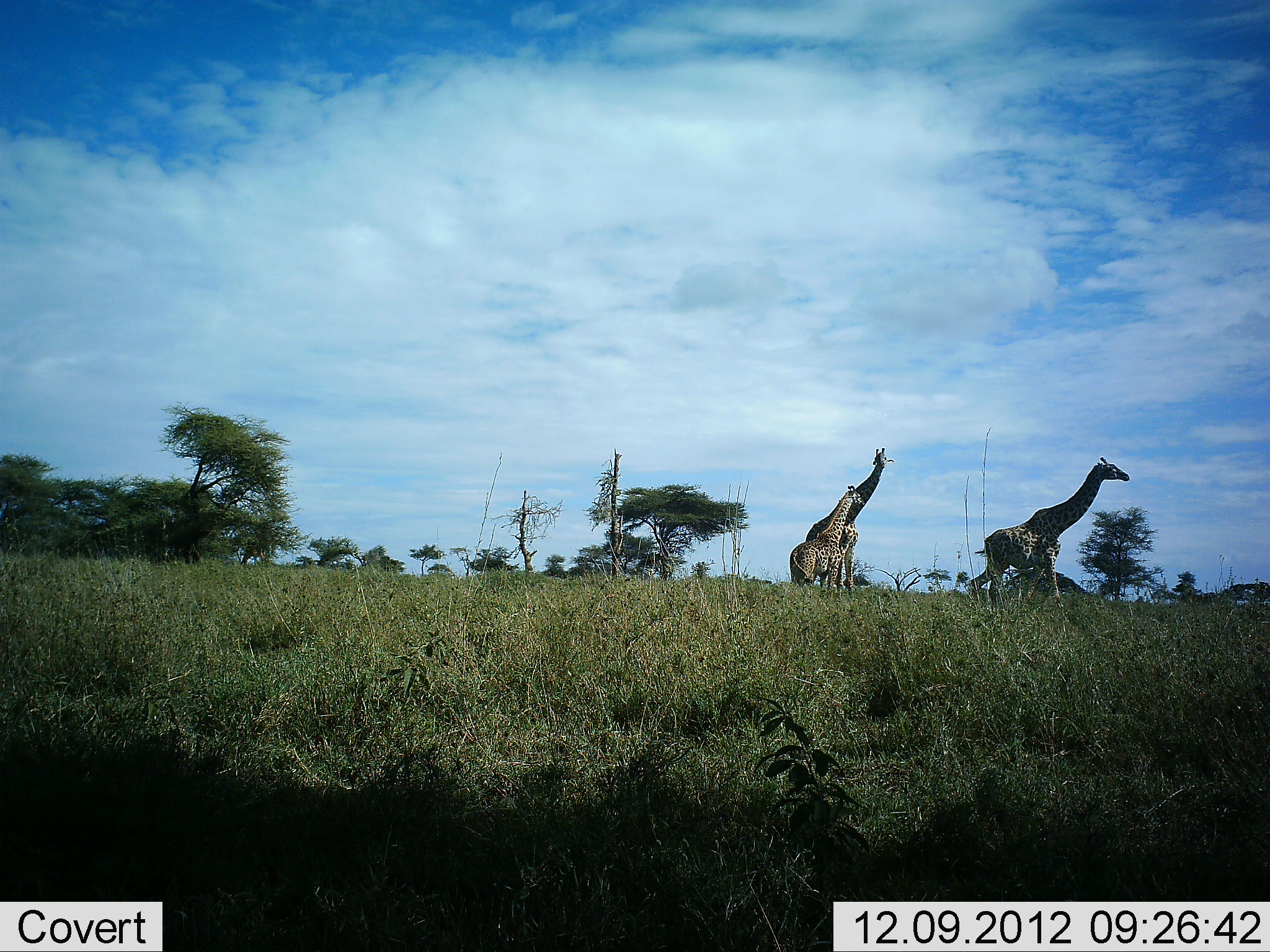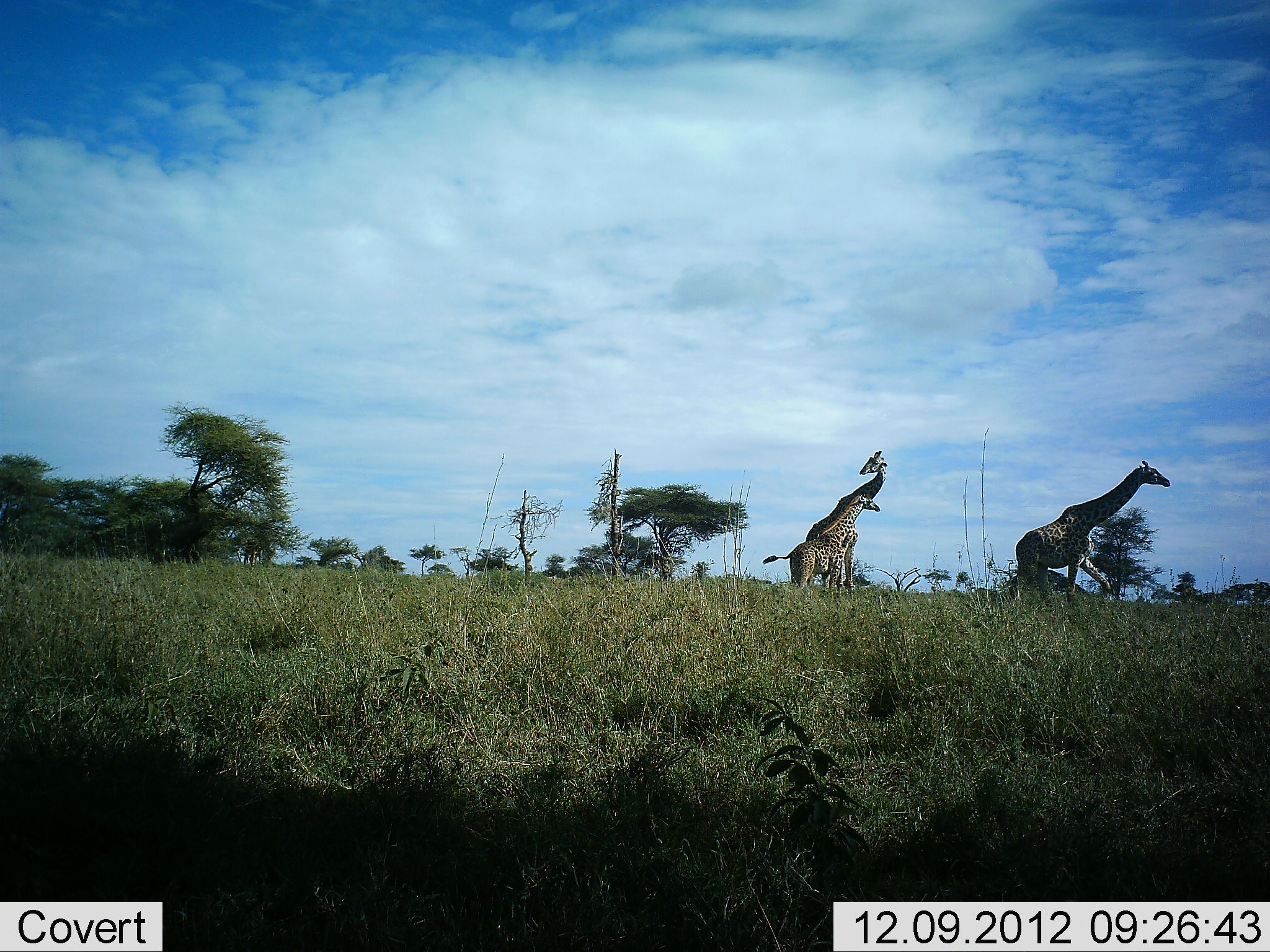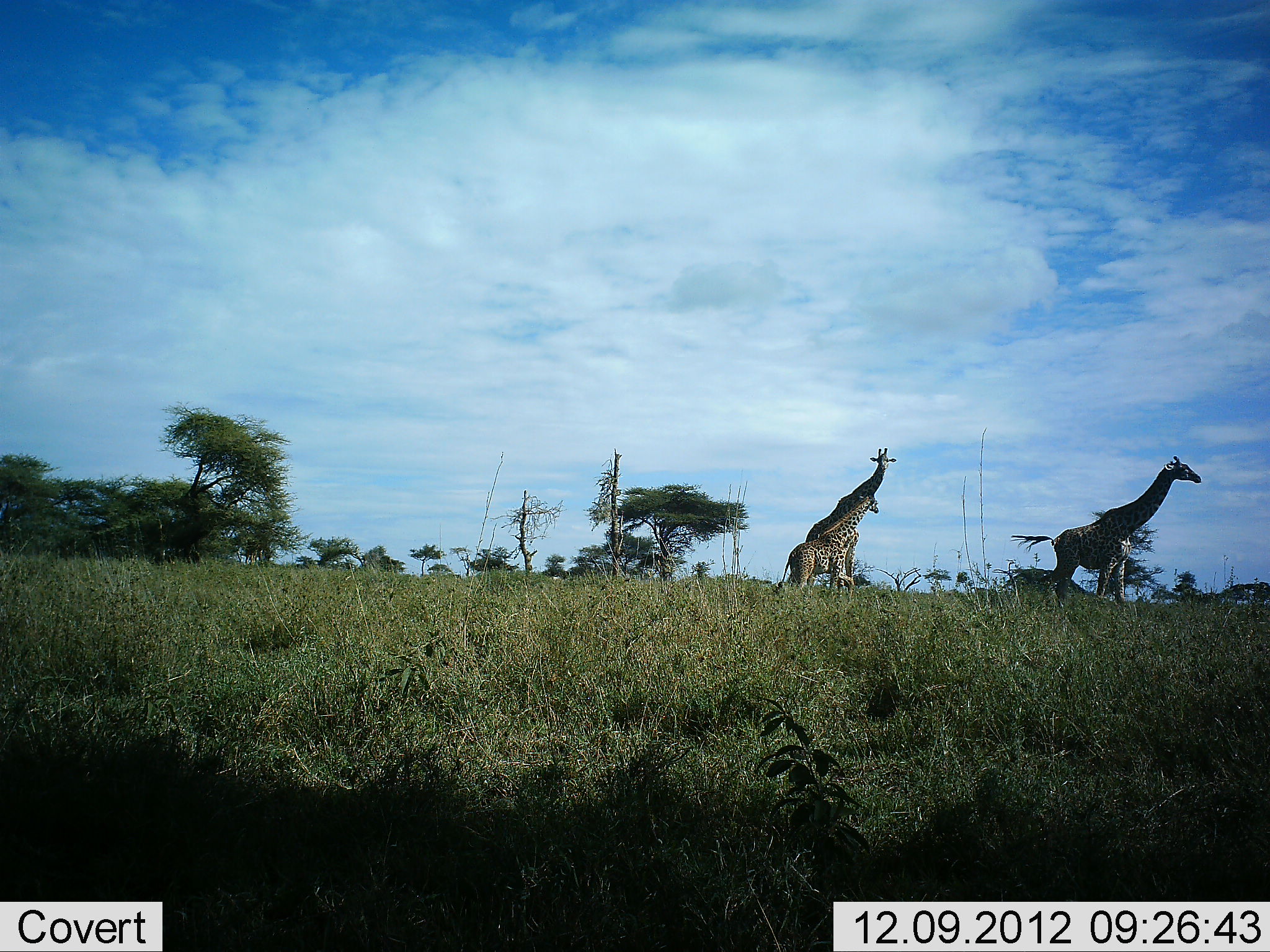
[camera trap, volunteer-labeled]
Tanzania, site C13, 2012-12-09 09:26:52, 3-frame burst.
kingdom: Animalia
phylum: Chordata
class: Mammalia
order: Artiodactyla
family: Giraffidae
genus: Giraffa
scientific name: Giraffa camelopardalis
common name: giraffe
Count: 3.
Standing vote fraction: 100%.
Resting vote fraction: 0%.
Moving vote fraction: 100%.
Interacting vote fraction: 0%.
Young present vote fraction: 60%.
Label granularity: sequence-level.